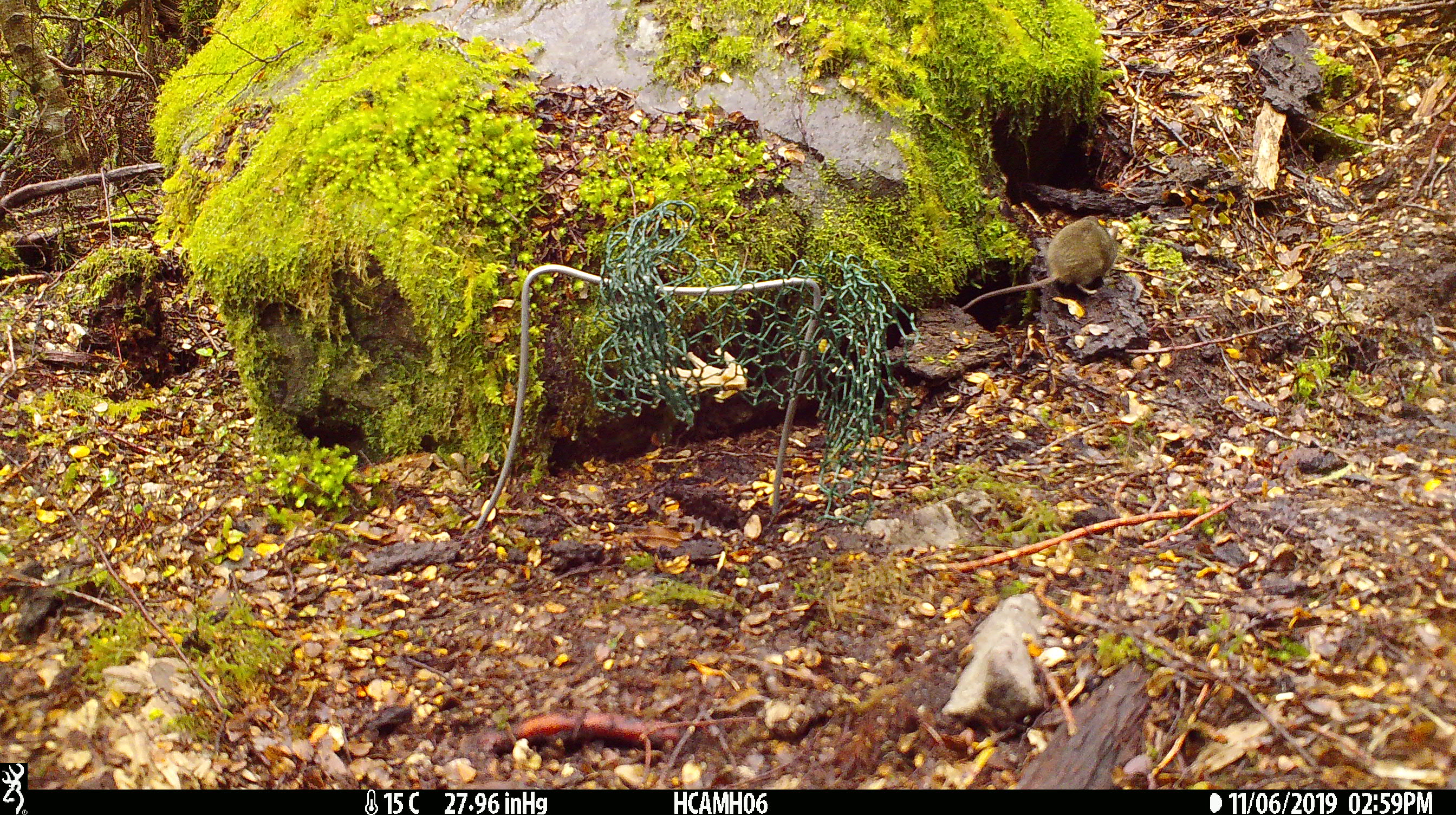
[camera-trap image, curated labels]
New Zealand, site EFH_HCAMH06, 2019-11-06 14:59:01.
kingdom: Animalia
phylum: Chordata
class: Mammalia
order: Rodentia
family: Muridae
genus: Mus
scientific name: Mus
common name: mouse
Mouse (Mus).